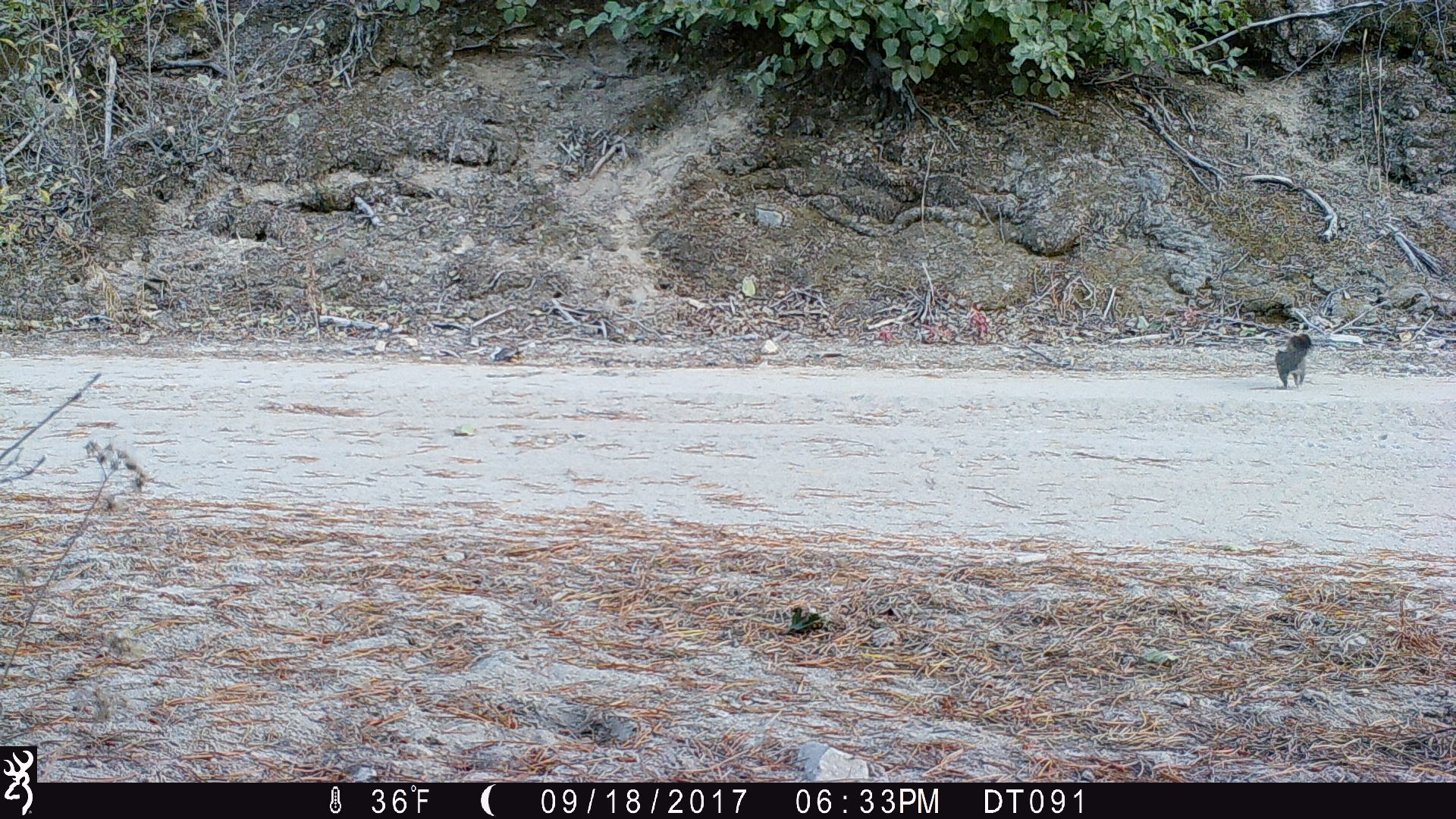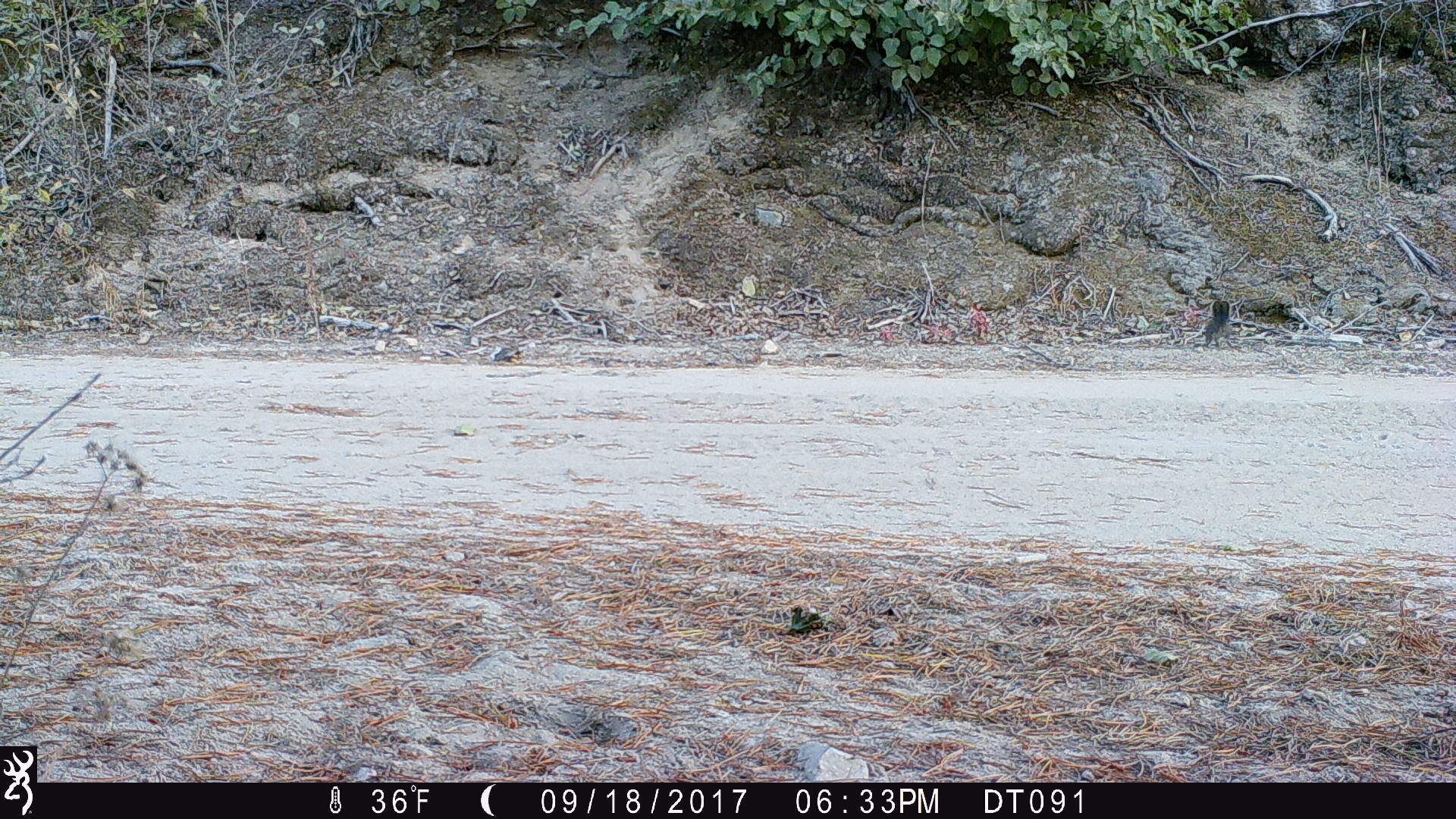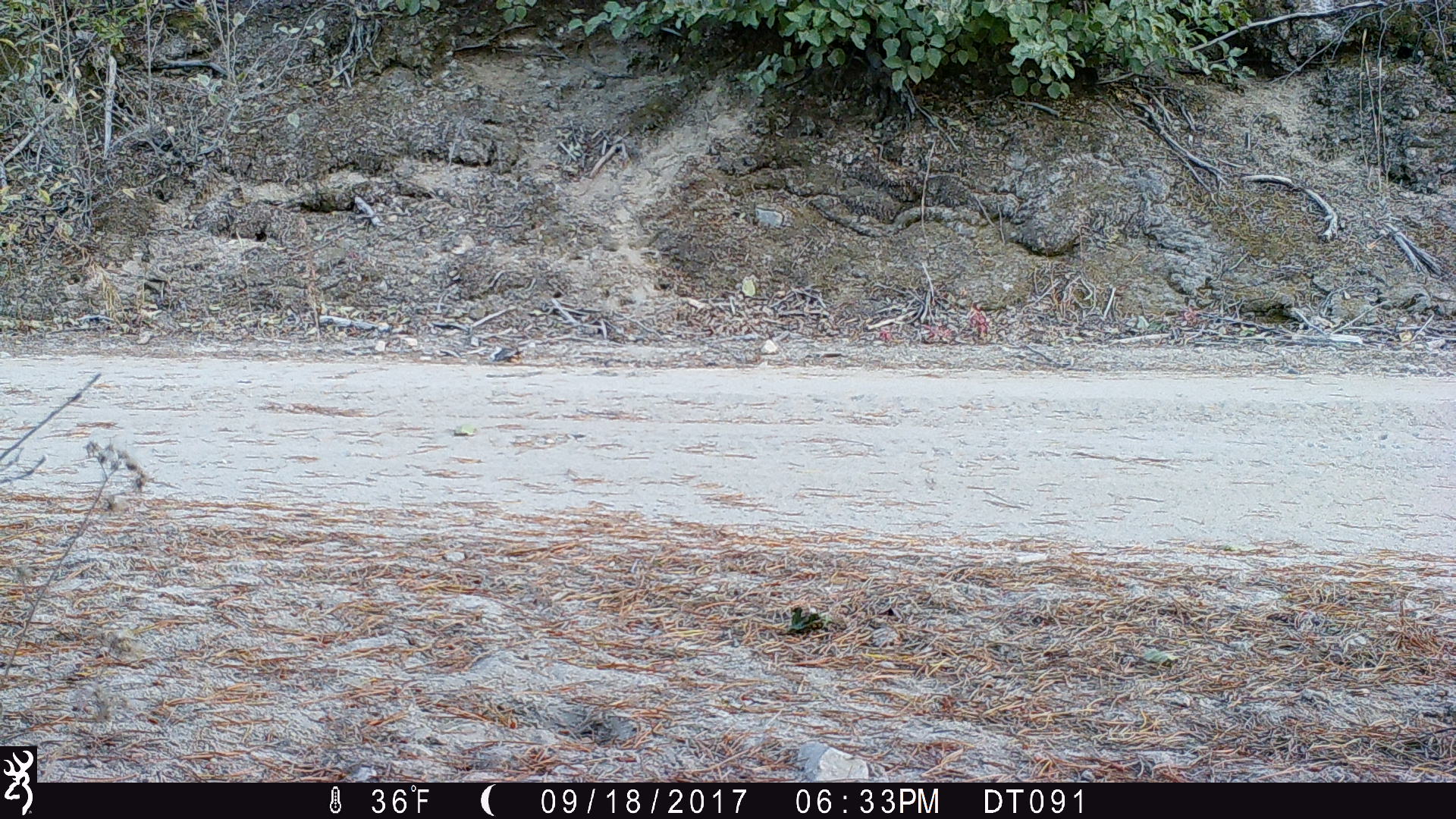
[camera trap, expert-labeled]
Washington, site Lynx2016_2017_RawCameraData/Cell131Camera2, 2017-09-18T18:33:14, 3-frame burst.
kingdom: Animalia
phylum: Chordata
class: Mammalia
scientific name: Mammalia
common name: small mammal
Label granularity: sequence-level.